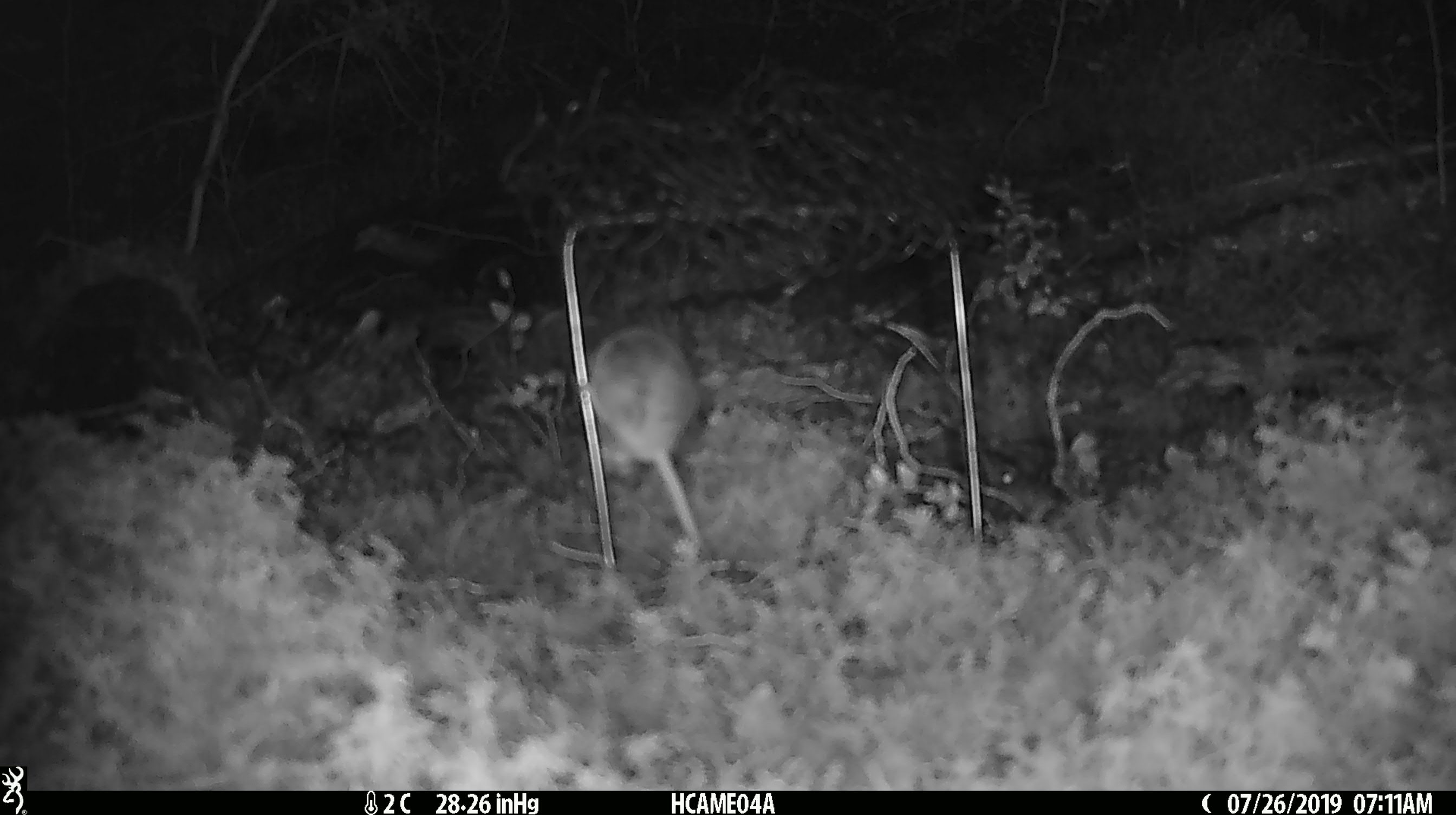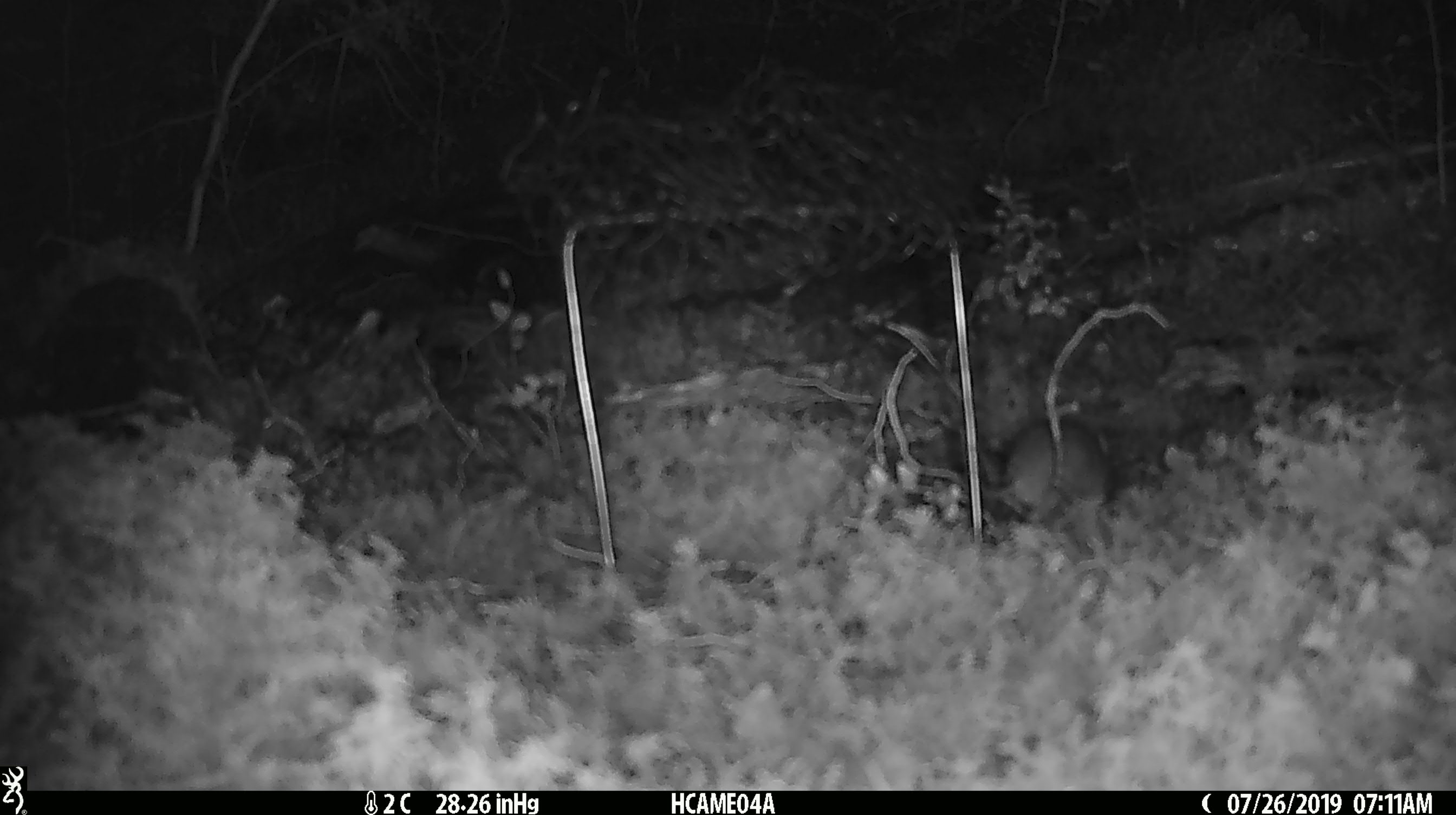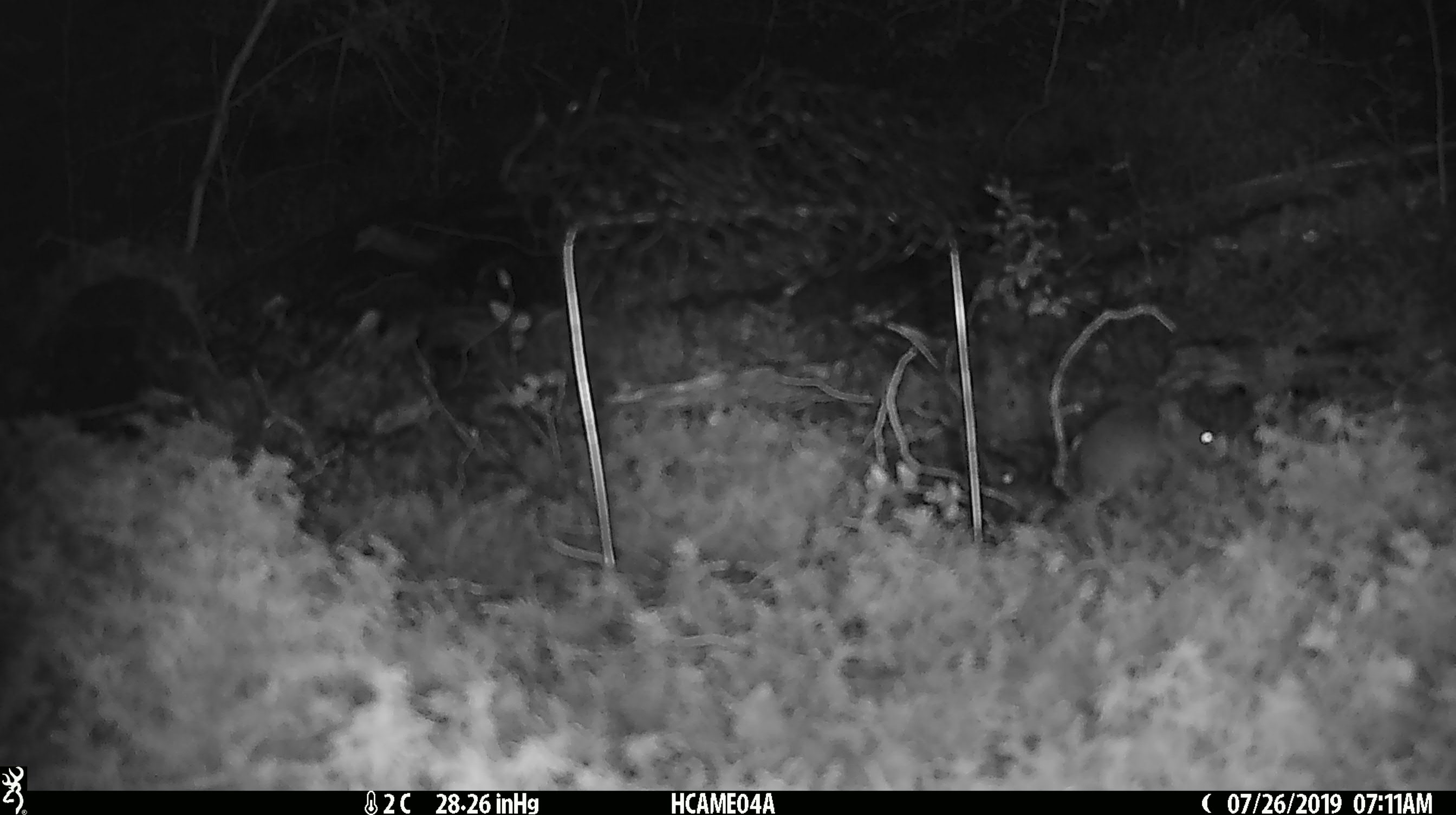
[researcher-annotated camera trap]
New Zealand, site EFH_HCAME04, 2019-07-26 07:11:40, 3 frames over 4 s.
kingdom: Animalia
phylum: Chordata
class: Mammalia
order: Rodentia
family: Muridae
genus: Mus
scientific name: Mus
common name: mouse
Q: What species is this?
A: Mouse (Mus).